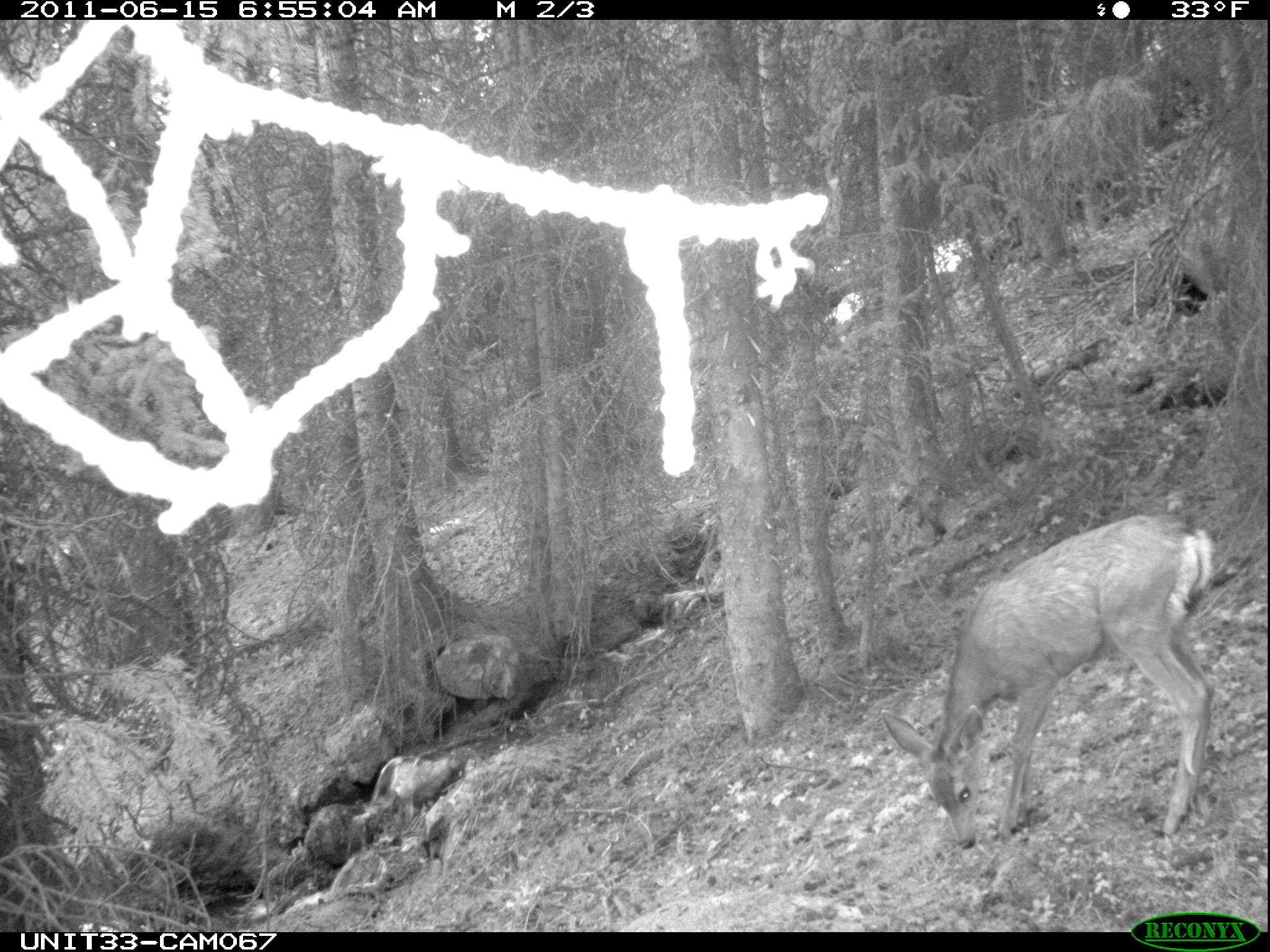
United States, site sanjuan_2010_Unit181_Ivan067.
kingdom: Animalia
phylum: Chordata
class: Mammalia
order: Artiodactyla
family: Cervidae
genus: Odocoileus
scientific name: Odocoileus hemionus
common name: mule deer